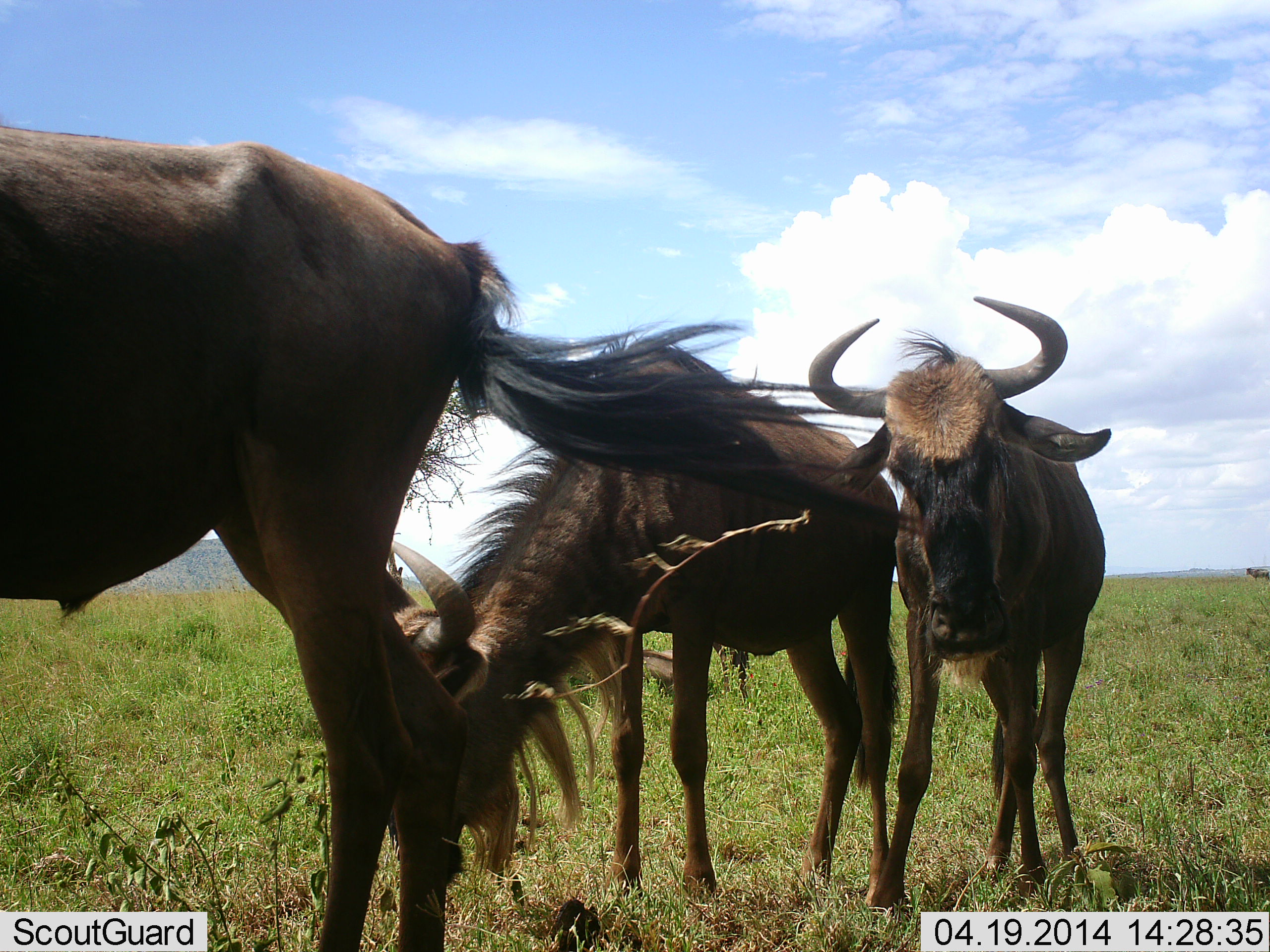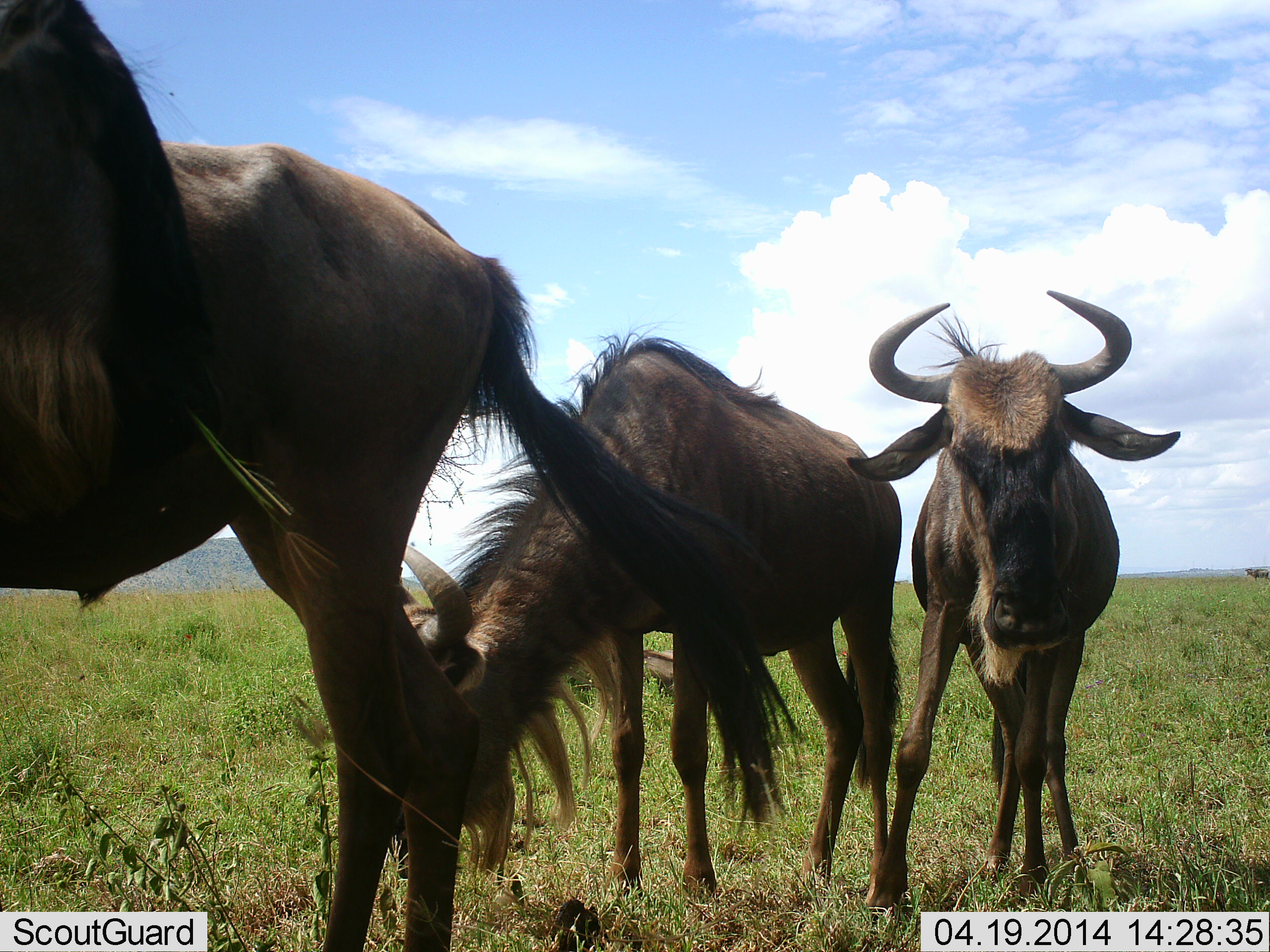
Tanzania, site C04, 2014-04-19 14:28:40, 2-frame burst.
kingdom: Animalia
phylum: Chordata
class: Mammalia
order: Artiodactyla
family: Bovidae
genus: Connochaetes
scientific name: Connochaetes taurinus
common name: blue wildebeest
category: wildebeest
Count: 4.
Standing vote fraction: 100%.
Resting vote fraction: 20%.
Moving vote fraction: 0%.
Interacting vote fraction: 0%.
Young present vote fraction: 0%.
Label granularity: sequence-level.